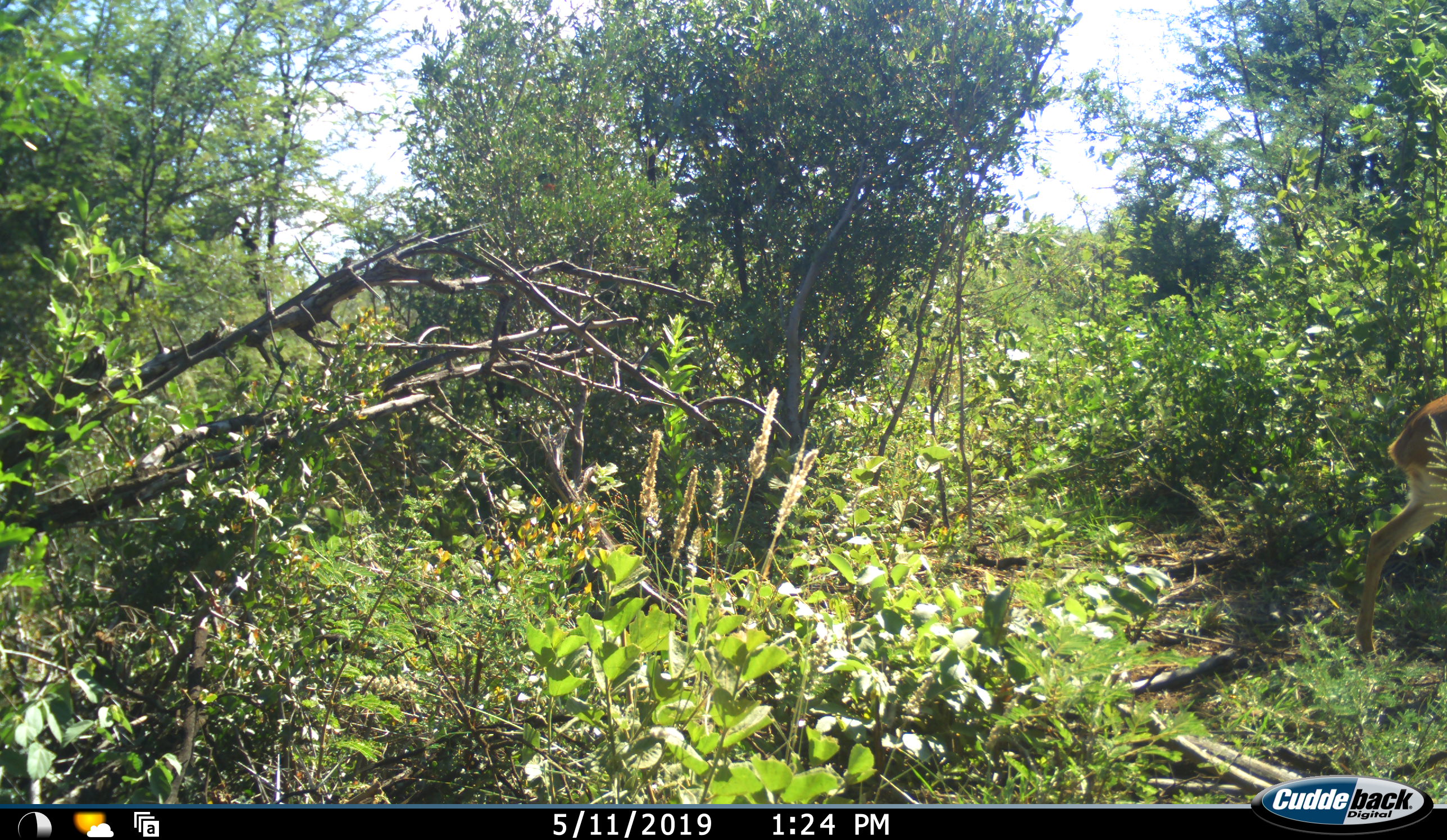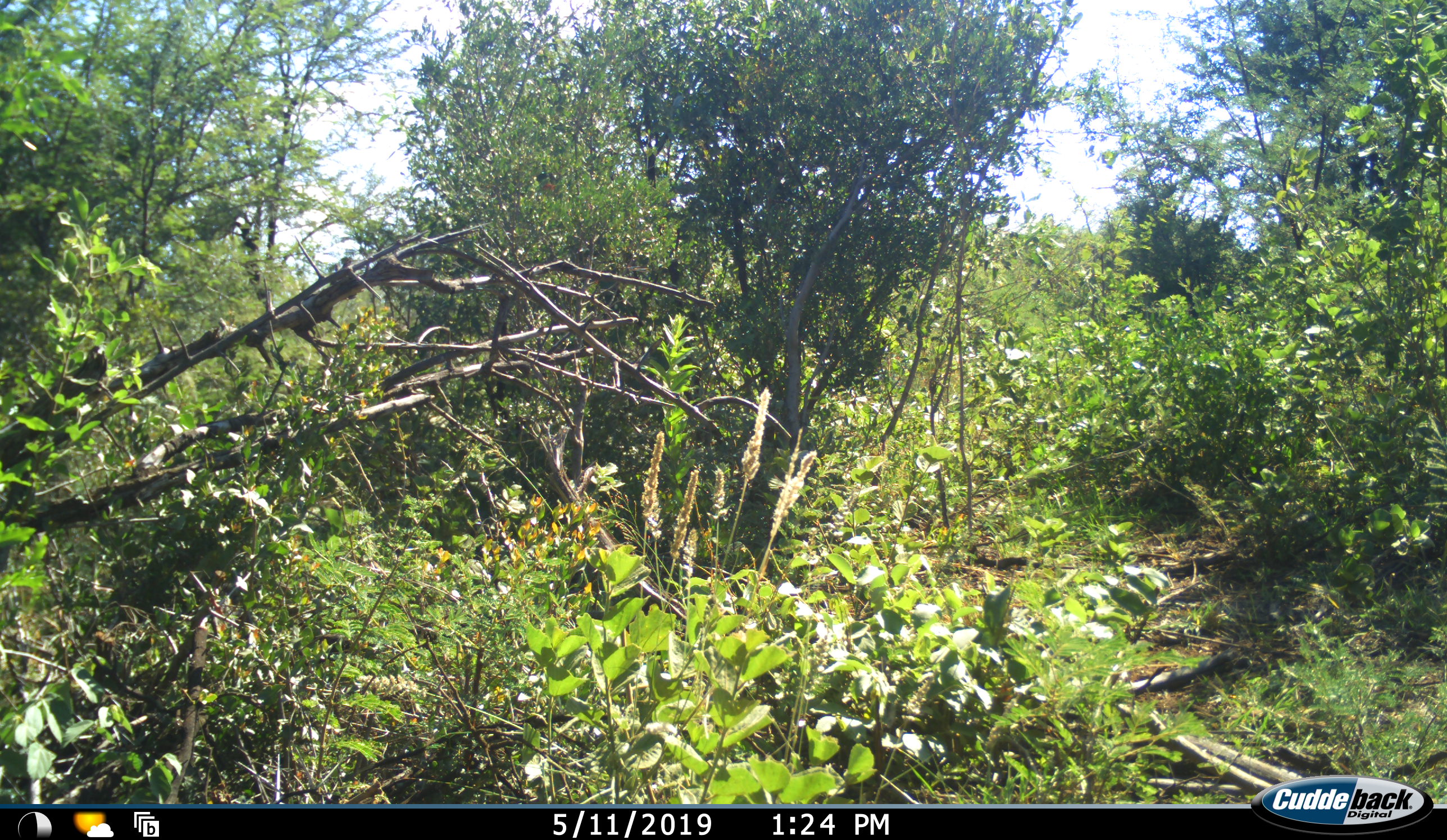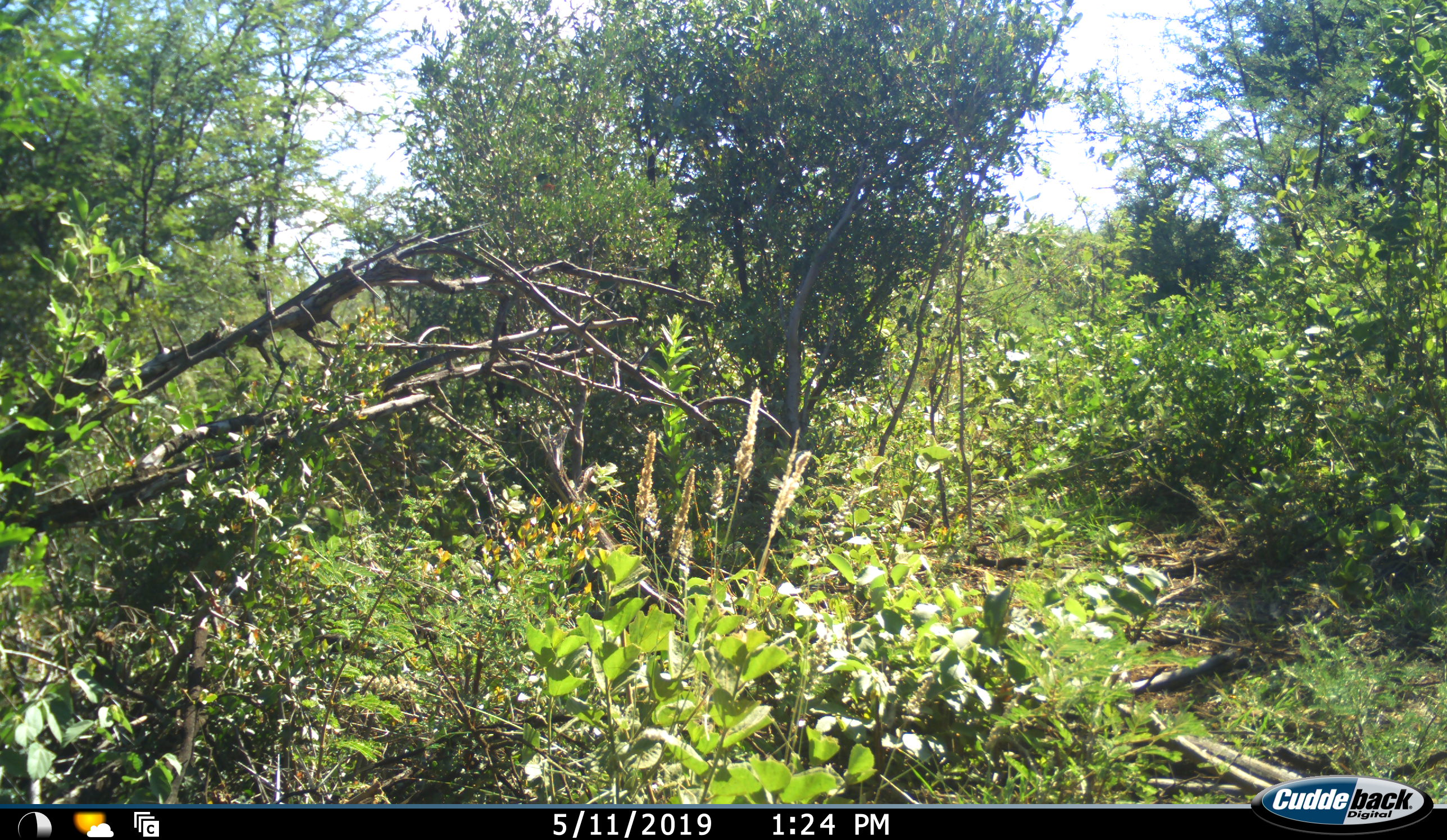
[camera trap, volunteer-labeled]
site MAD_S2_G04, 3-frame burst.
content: unidentified animal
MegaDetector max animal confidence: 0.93